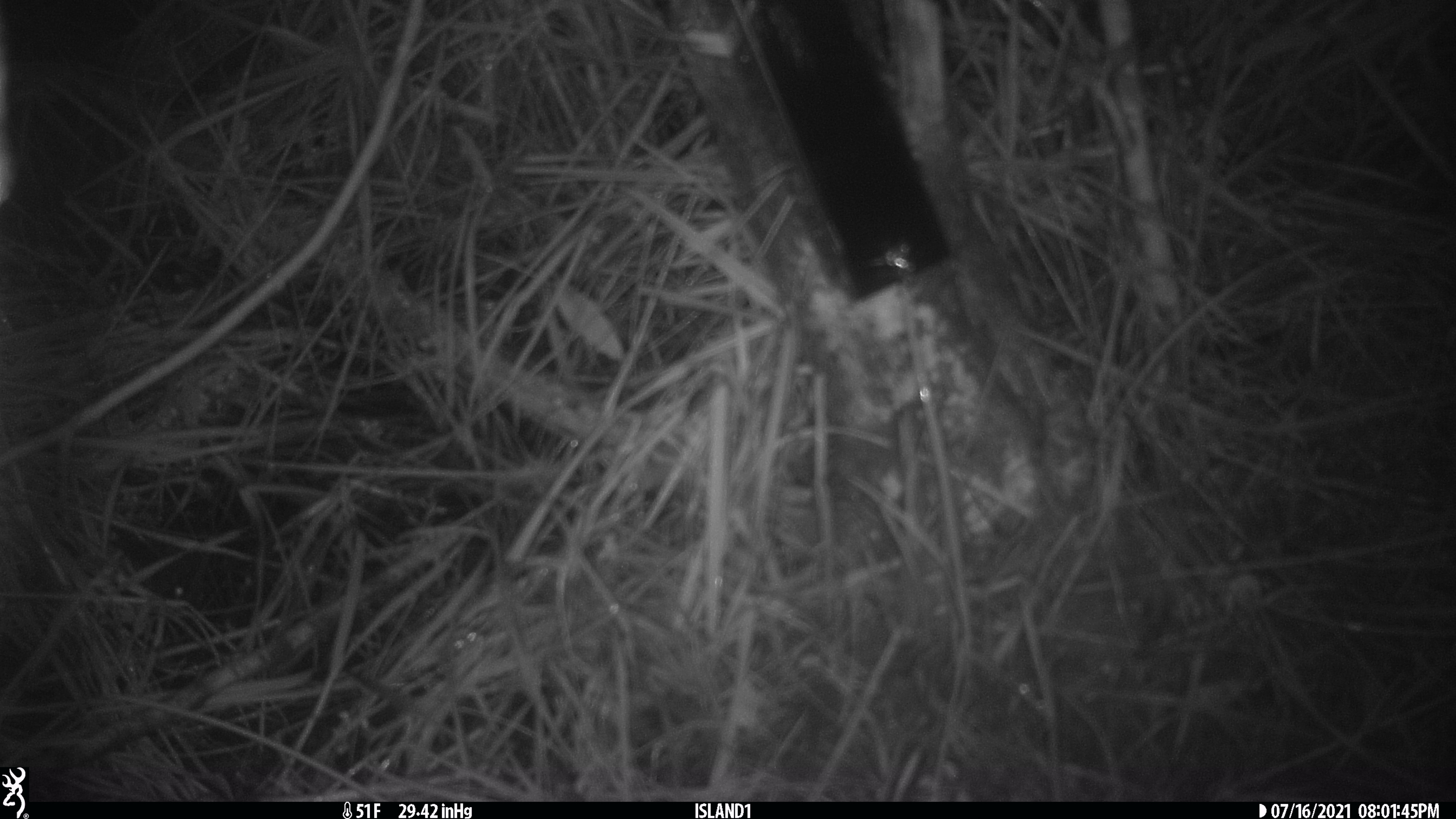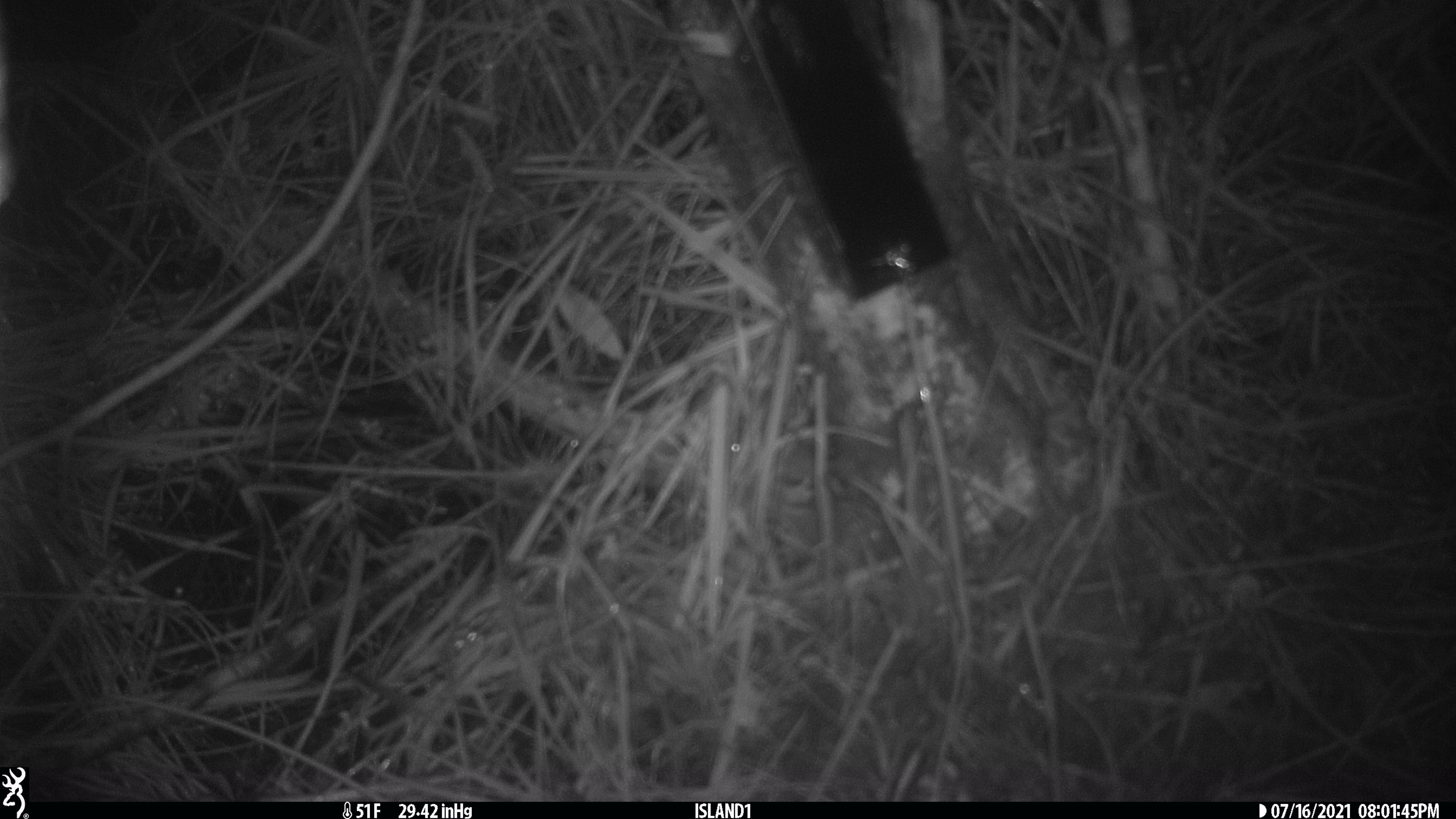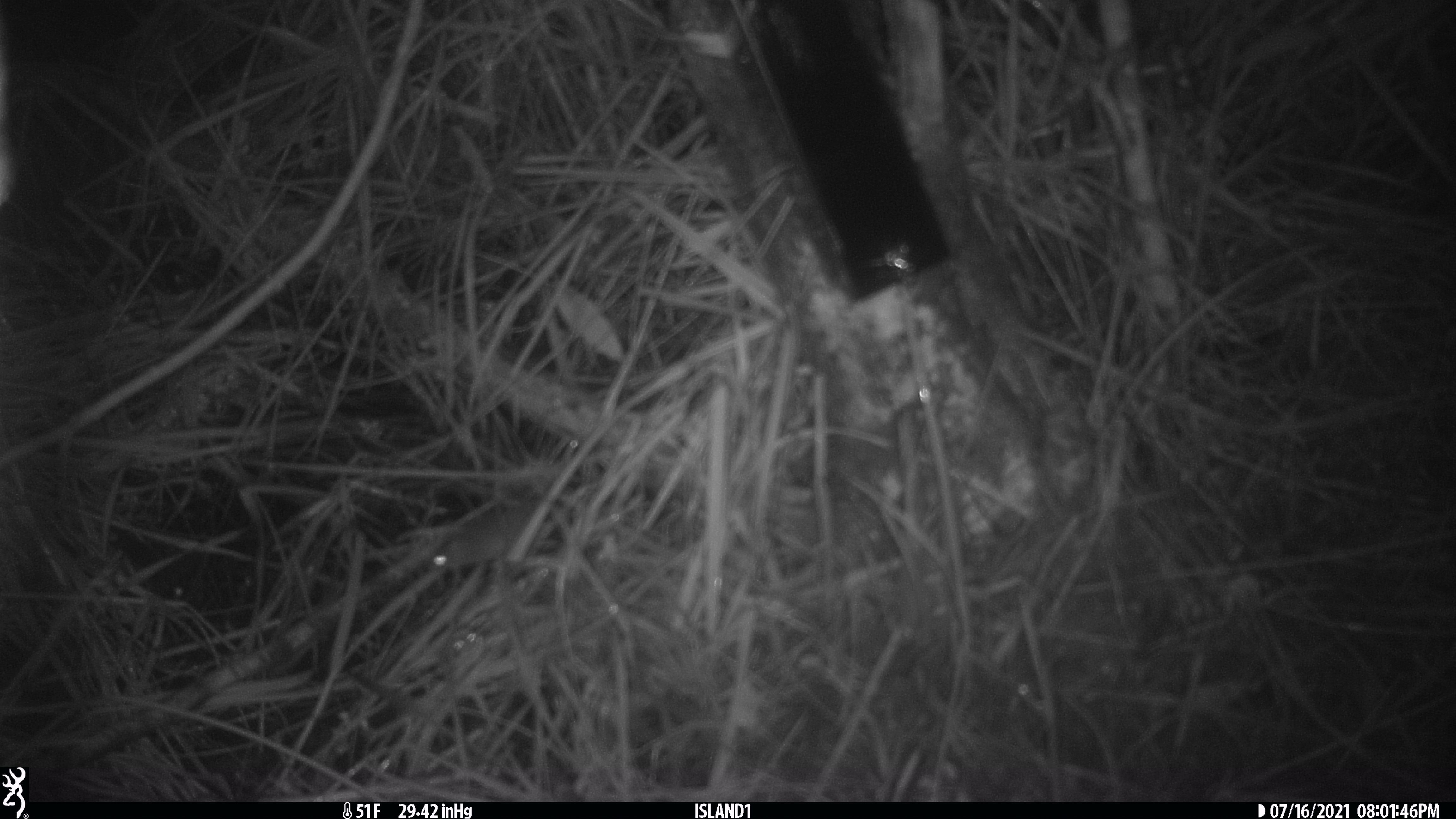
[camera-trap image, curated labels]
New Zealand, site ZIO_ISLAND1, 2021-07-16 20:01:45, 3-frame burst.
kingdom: Animalia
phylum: Chordata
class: Mammalia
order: Rodentia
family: Muridae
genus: Mus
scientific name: Mus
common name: mouse